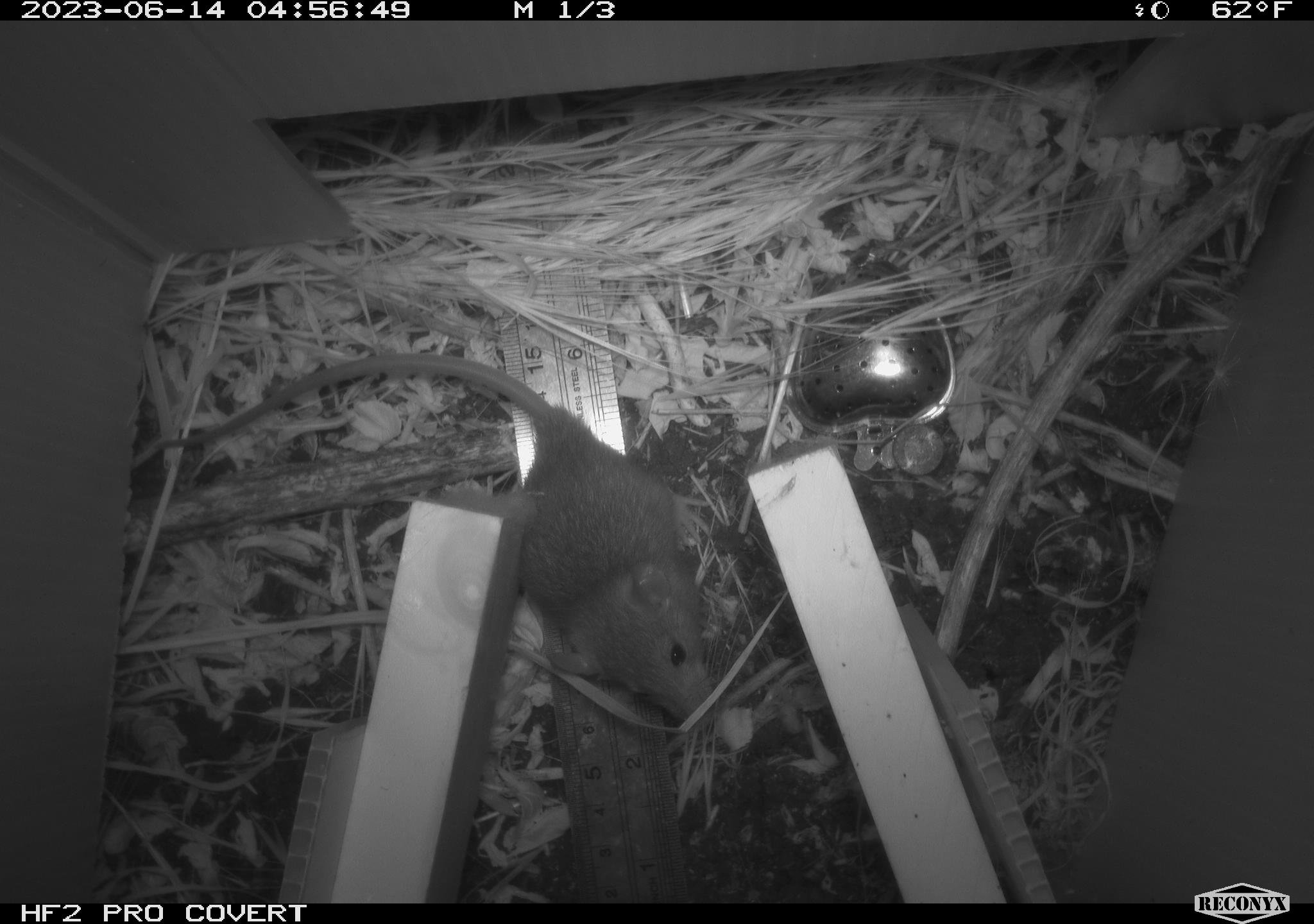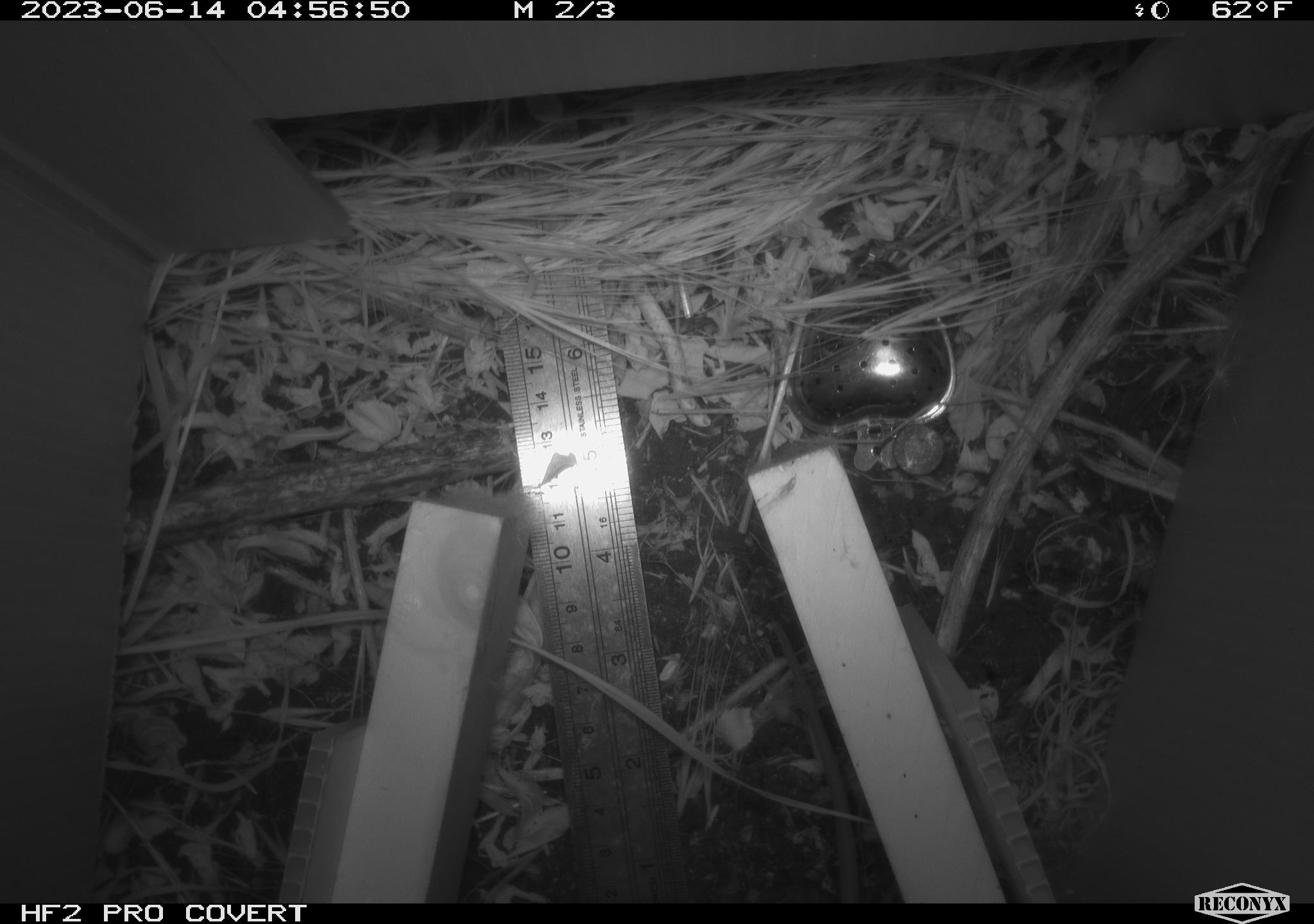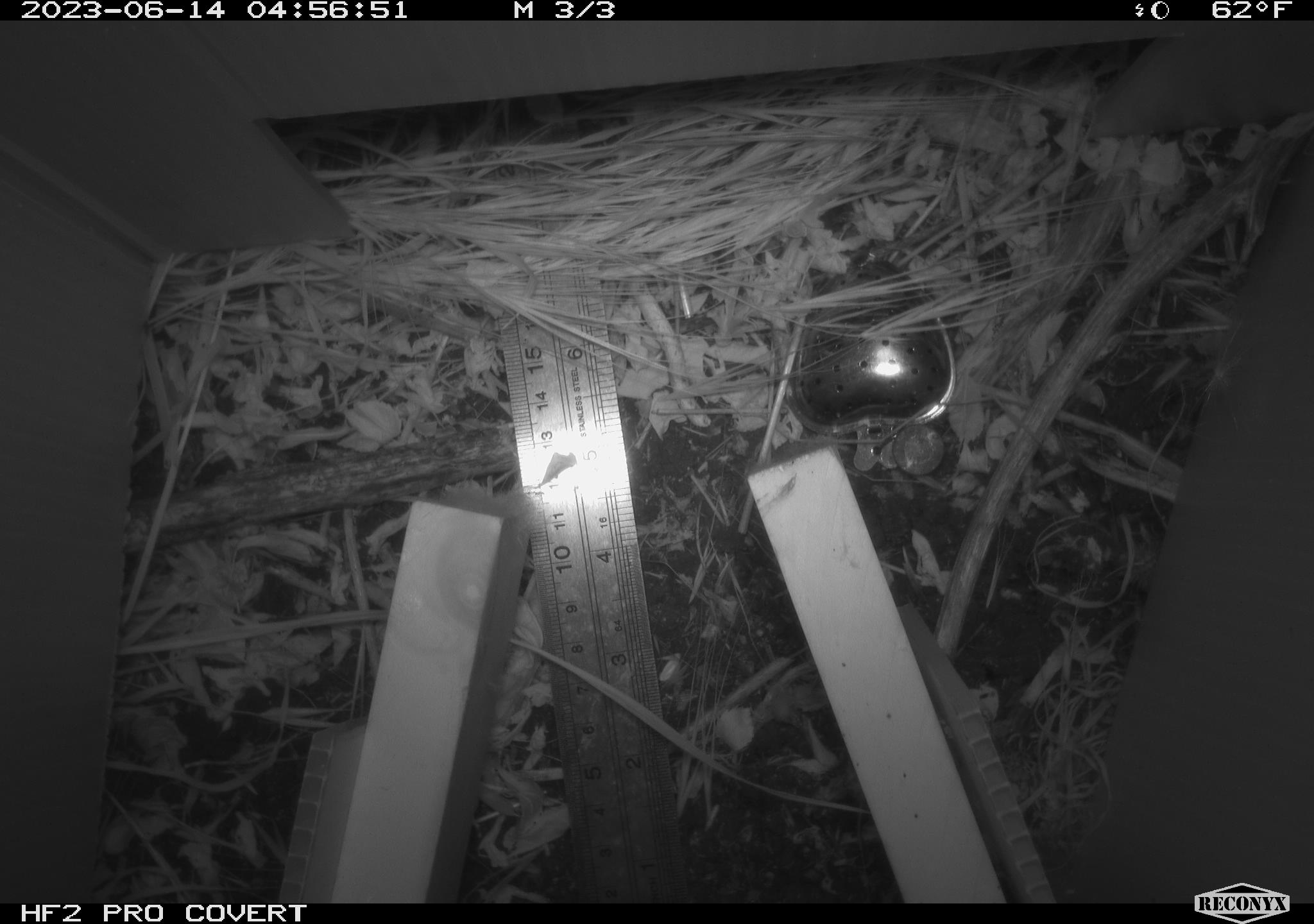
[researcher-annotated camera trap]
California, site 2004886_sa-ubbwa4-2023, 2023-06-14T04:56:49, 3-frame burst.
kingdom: Animalia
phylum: Chordata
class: Mammalia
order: Rodentia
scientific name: Rodentia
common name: mouse species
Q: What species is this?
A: Mouse species (Rodentia).